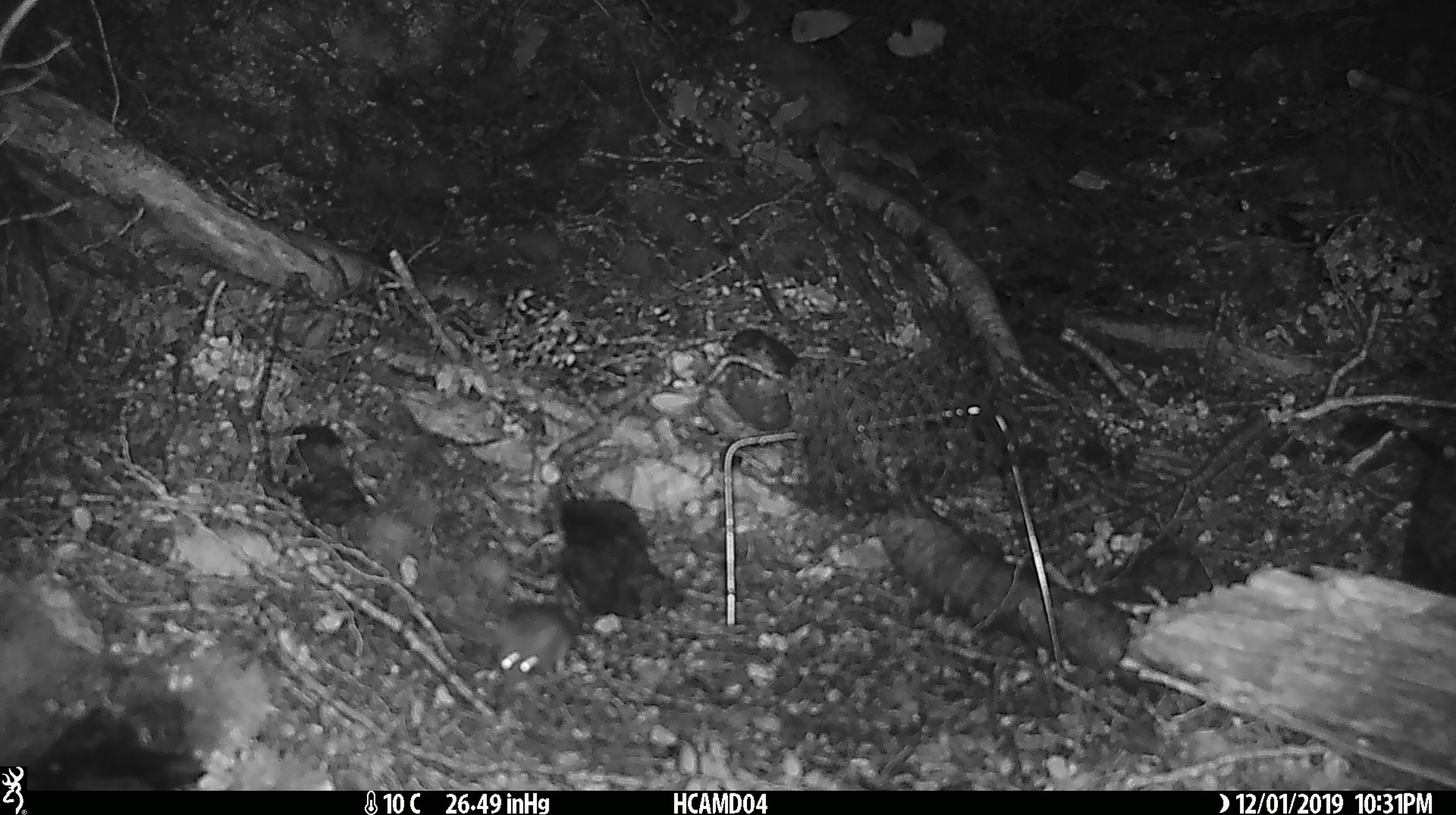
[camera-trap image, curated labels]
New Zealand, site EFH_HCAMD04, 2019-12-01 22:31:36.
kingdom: Animalia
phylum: Chordata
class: Mammalia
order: Rodentia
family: Muridae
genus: Mus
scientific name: Mus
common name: mouse